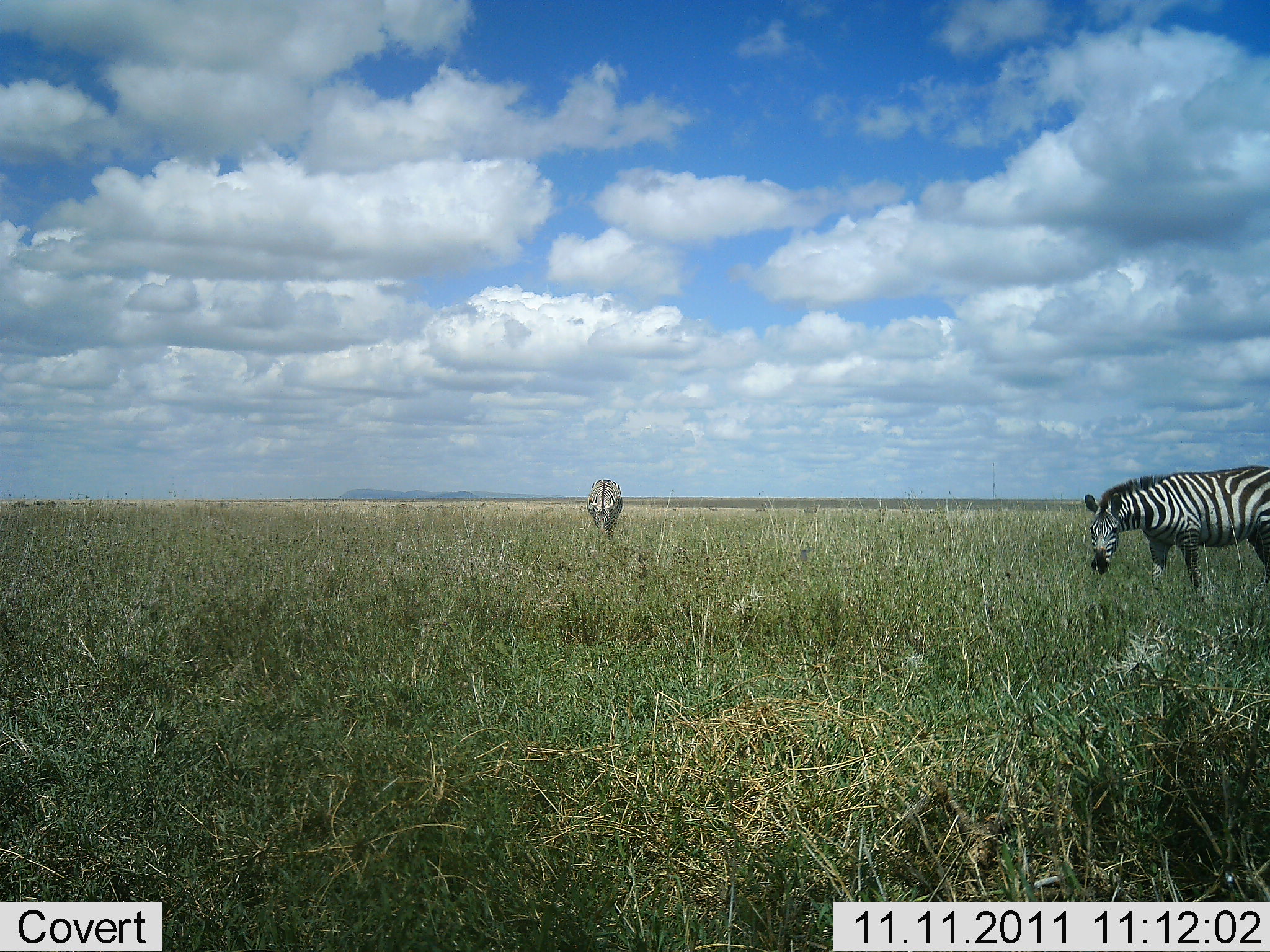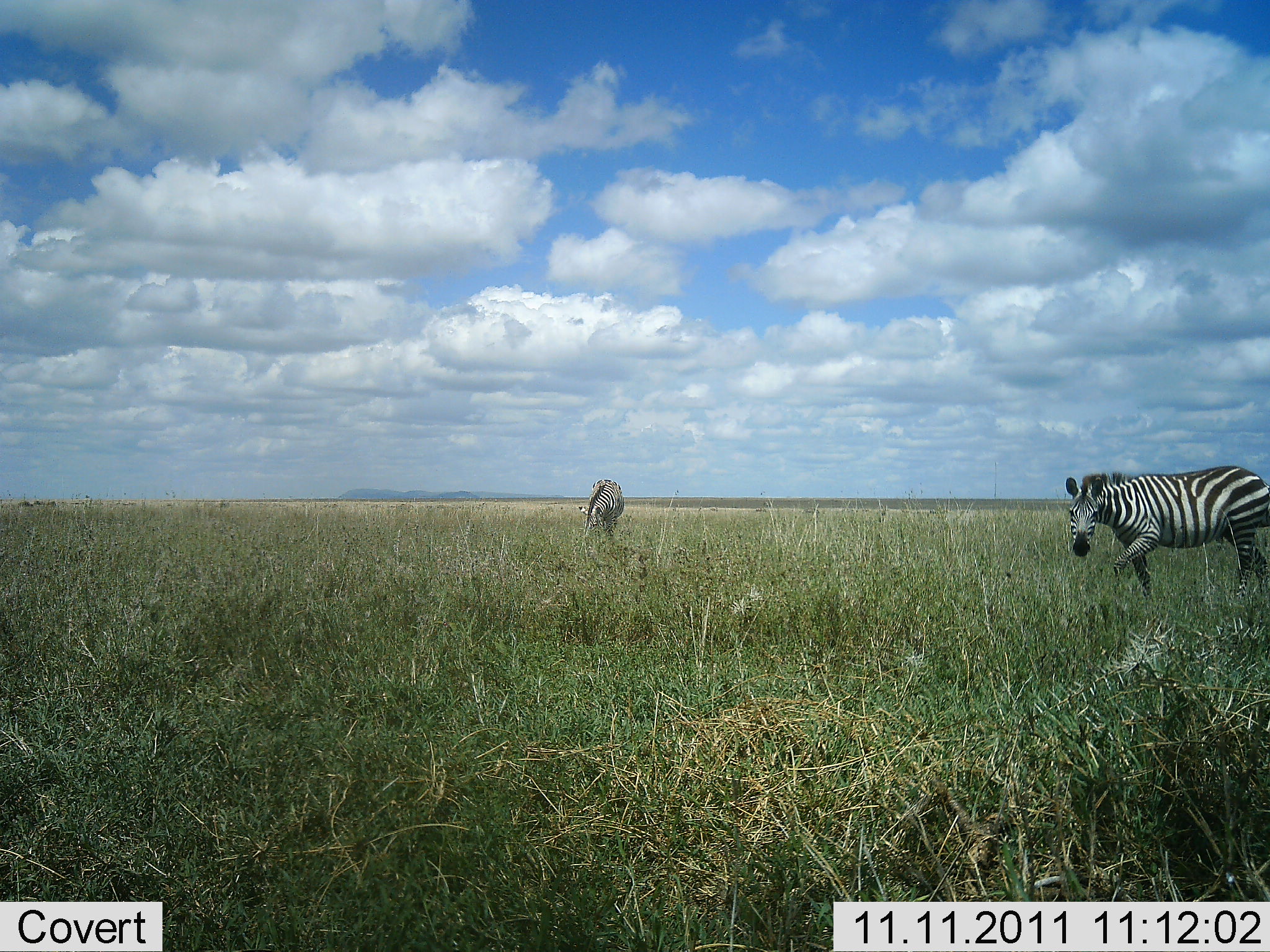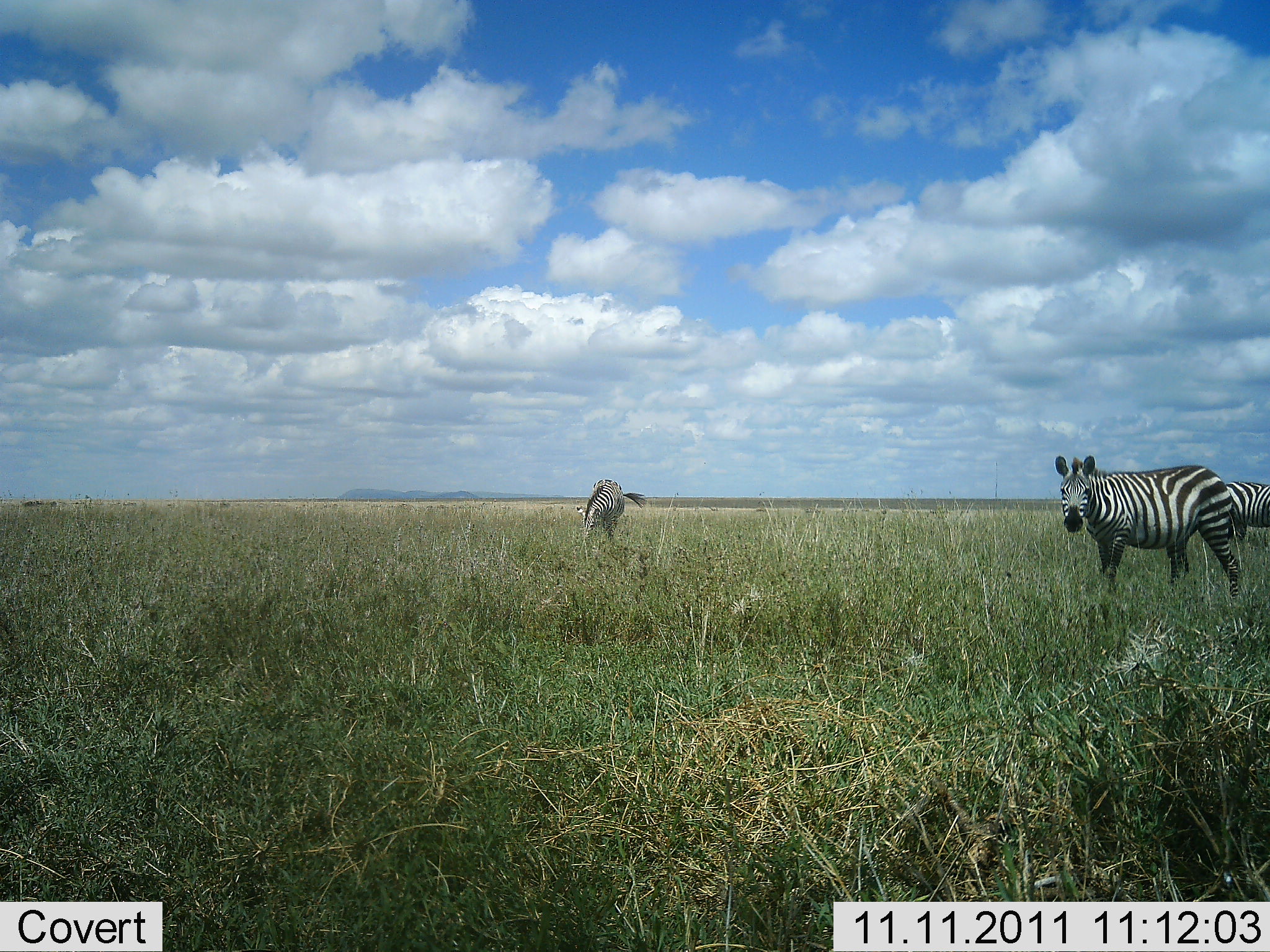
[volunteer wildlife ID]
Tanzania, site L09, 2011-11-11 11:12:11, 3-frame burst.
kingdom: Animalia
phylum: Chordata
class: Mammalia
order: Perissodactyla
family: Equidae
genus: Equus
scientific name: Equus quagga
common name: plains zebra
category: zebra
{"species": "zebra (plains zebra) (Equus quagga)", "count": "2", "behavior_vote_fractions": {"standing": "39%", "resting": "0%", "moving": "50%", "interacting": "0%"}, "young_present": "0%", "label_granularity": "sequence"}